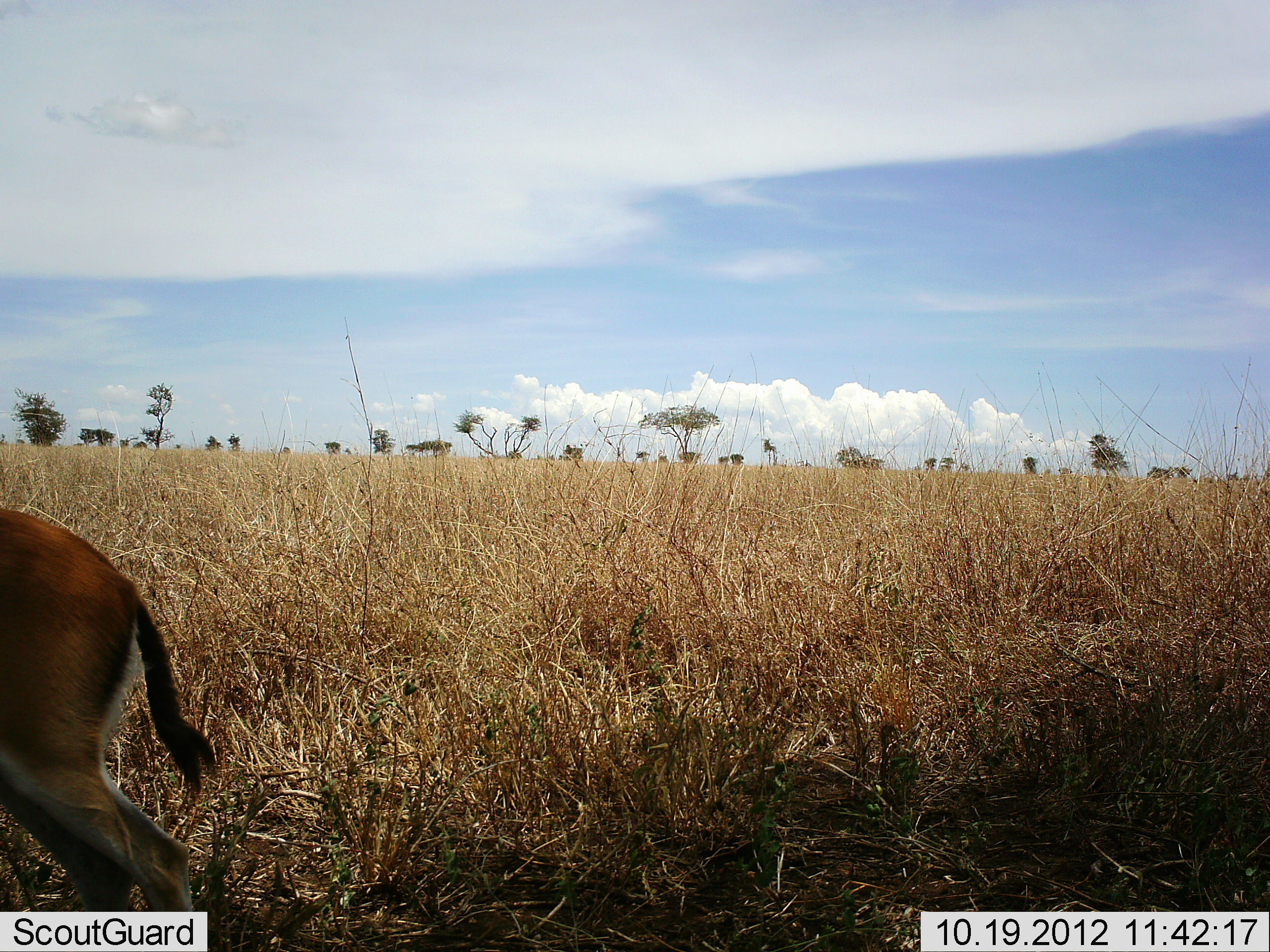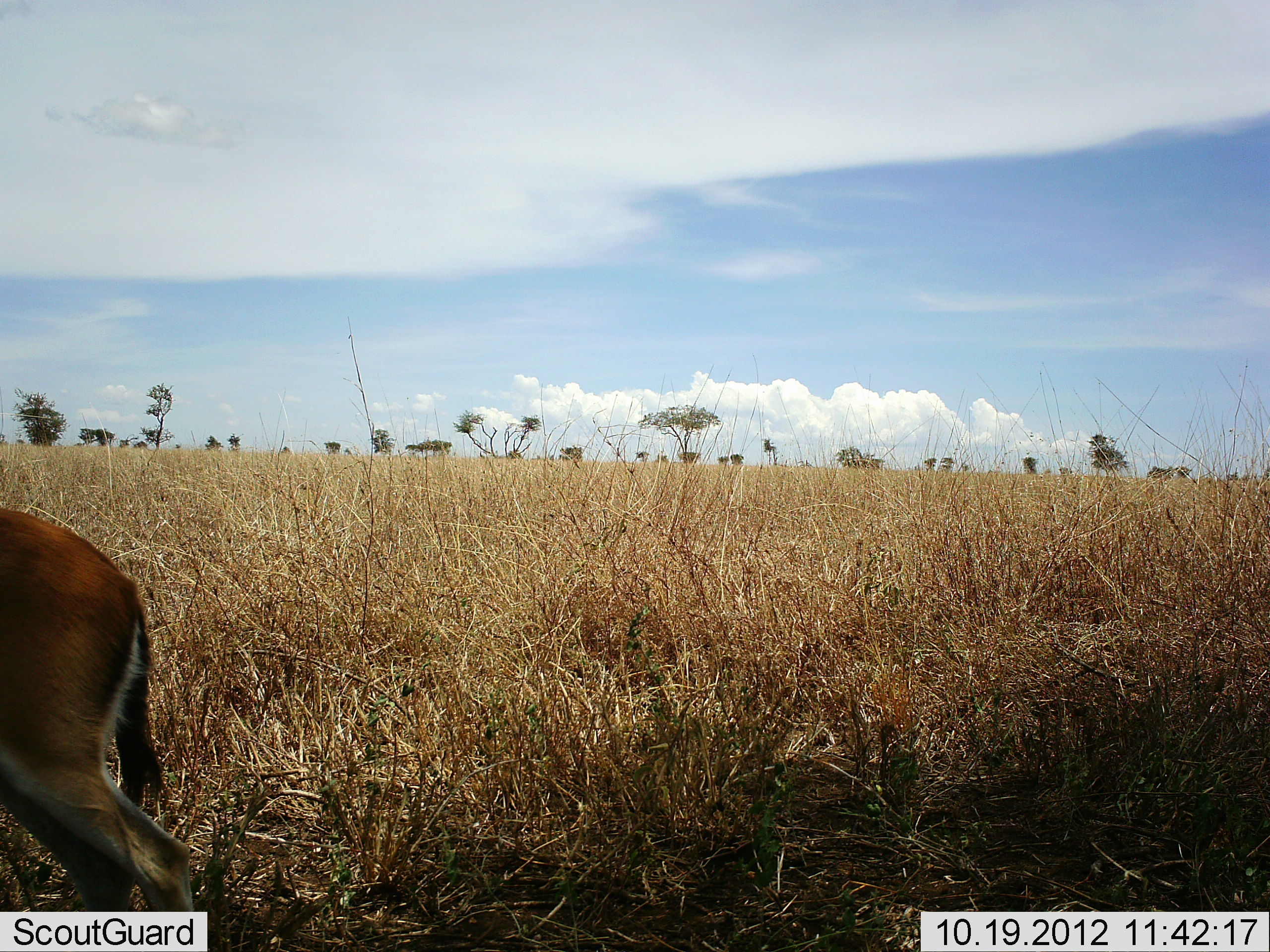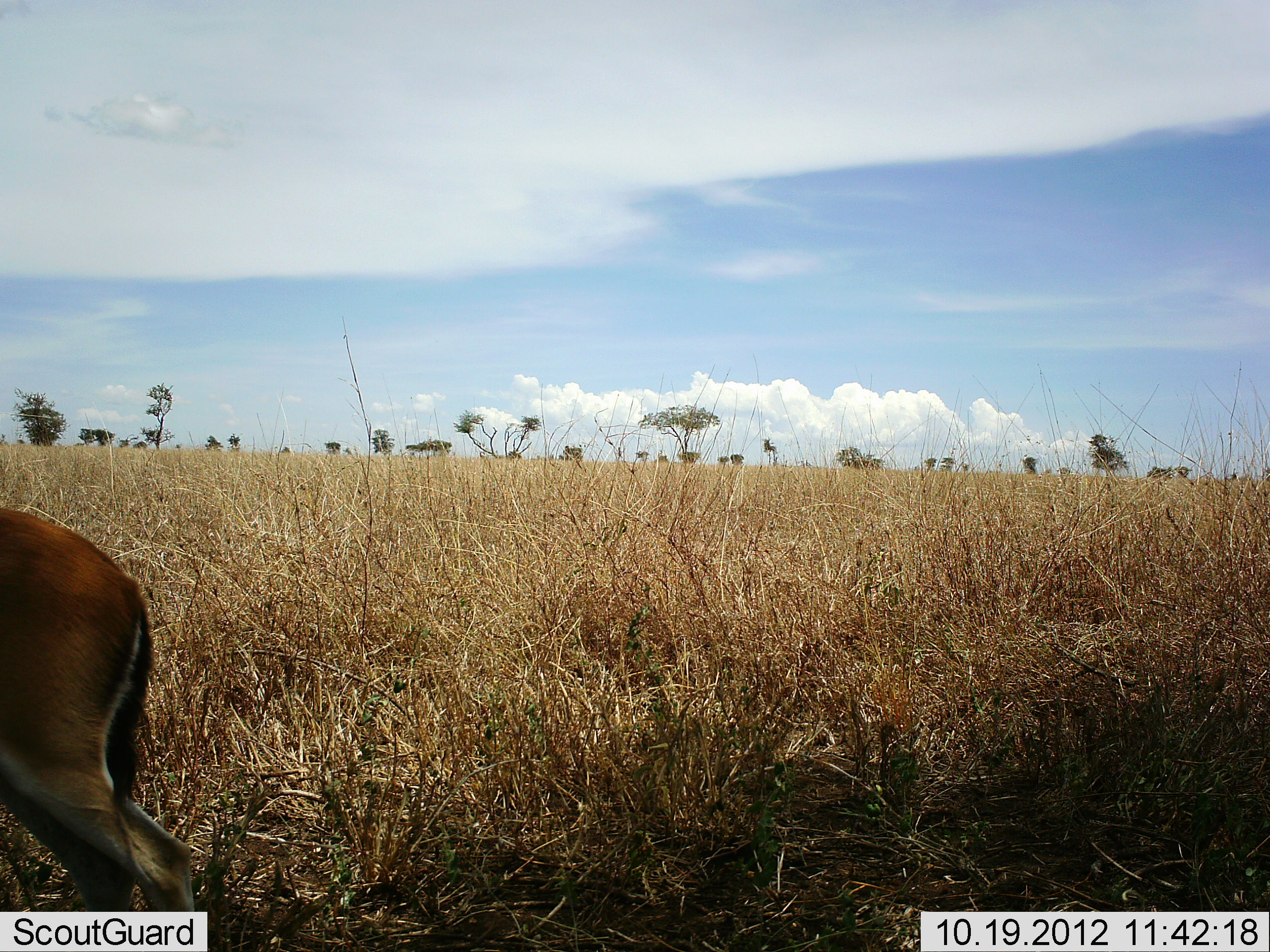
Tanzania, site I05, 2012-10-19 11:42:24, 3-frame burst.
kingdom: Animalia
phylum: Chordata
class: Mammalia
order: Artiodactyla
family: Bovidae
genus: Eudorcas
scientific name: Eudorcas thomsonii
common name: thomson's gazelle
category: gazellethomsons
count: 1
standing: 100%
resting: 0%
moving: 0%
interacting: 0%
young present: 0%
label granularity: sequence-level